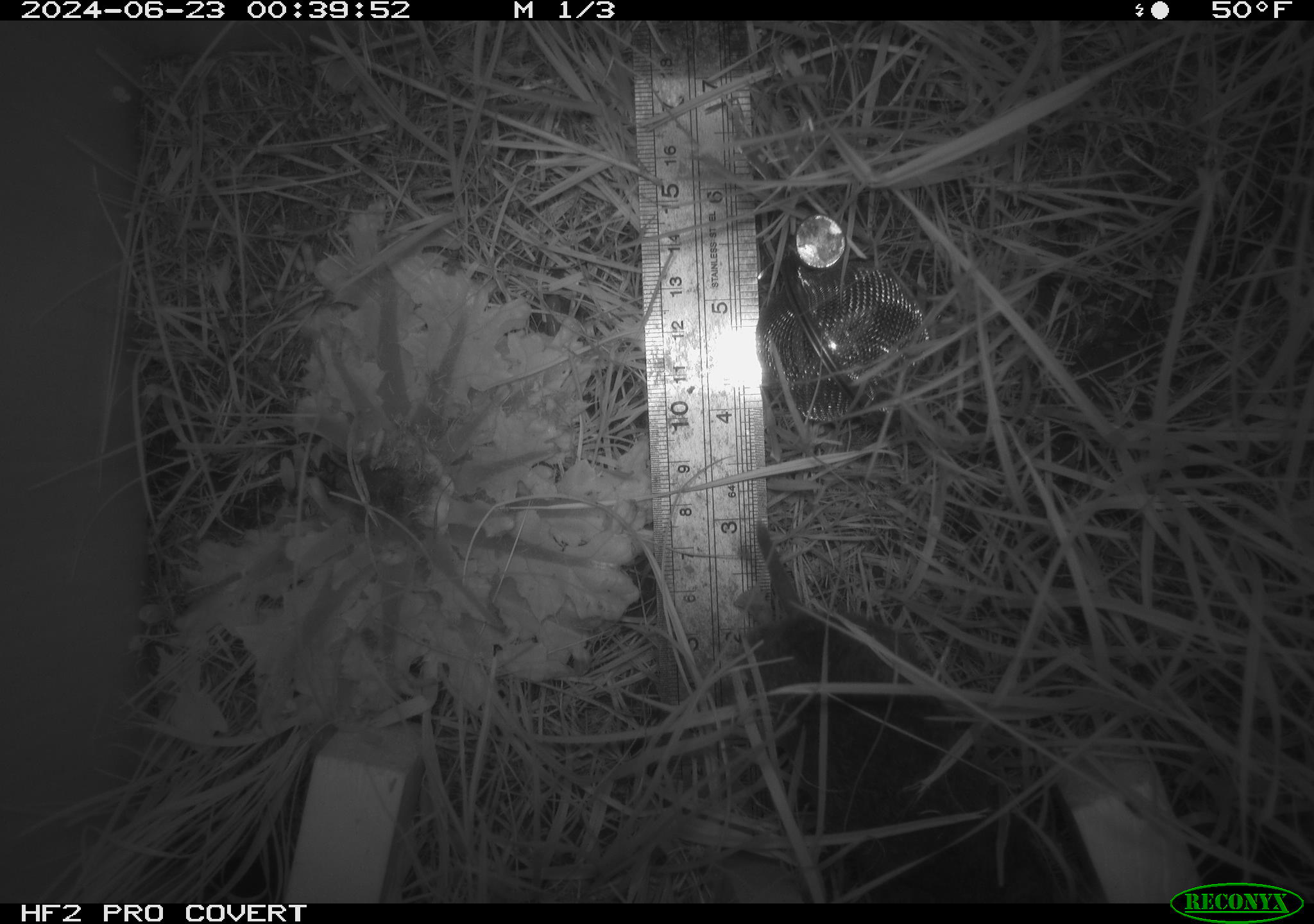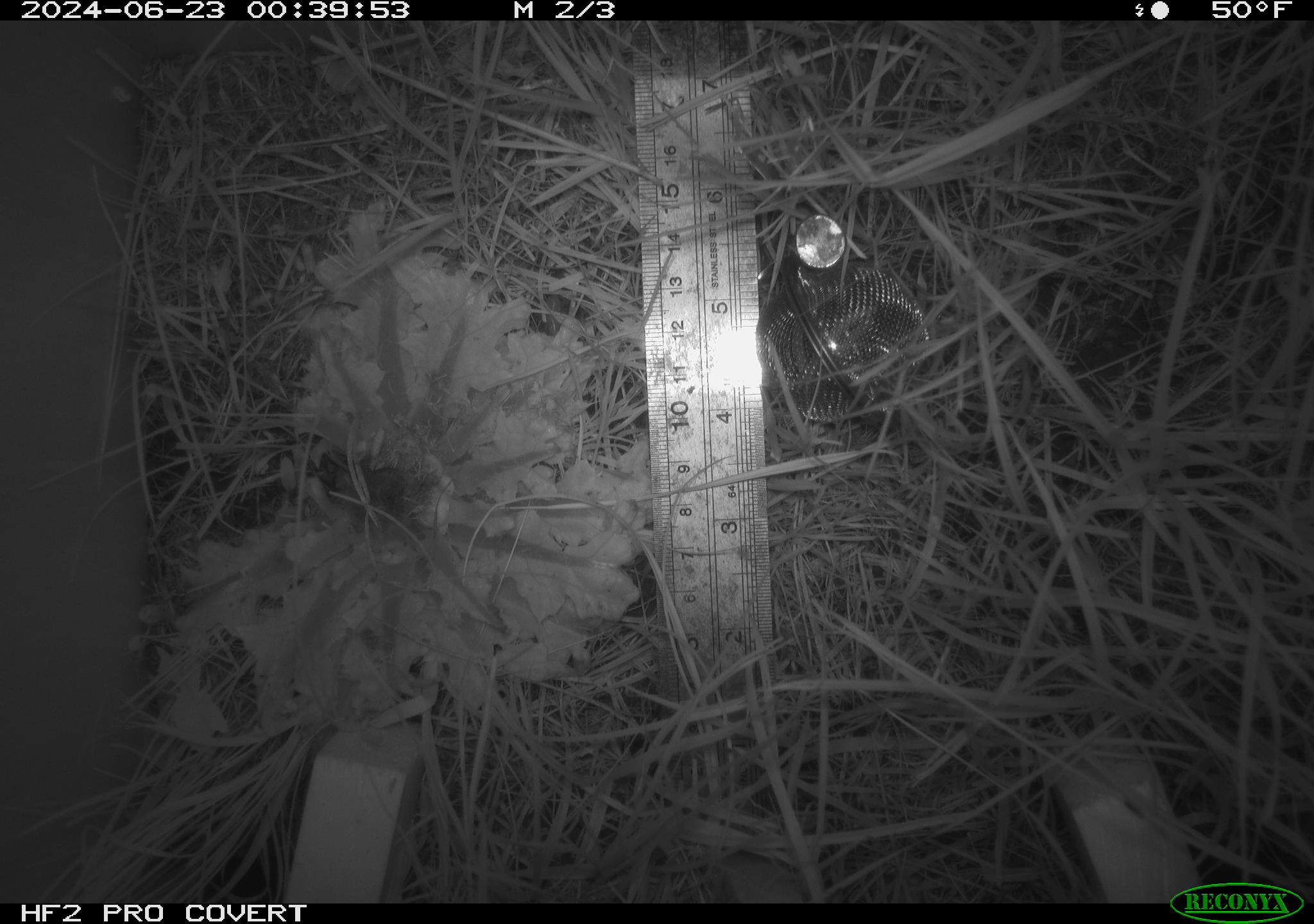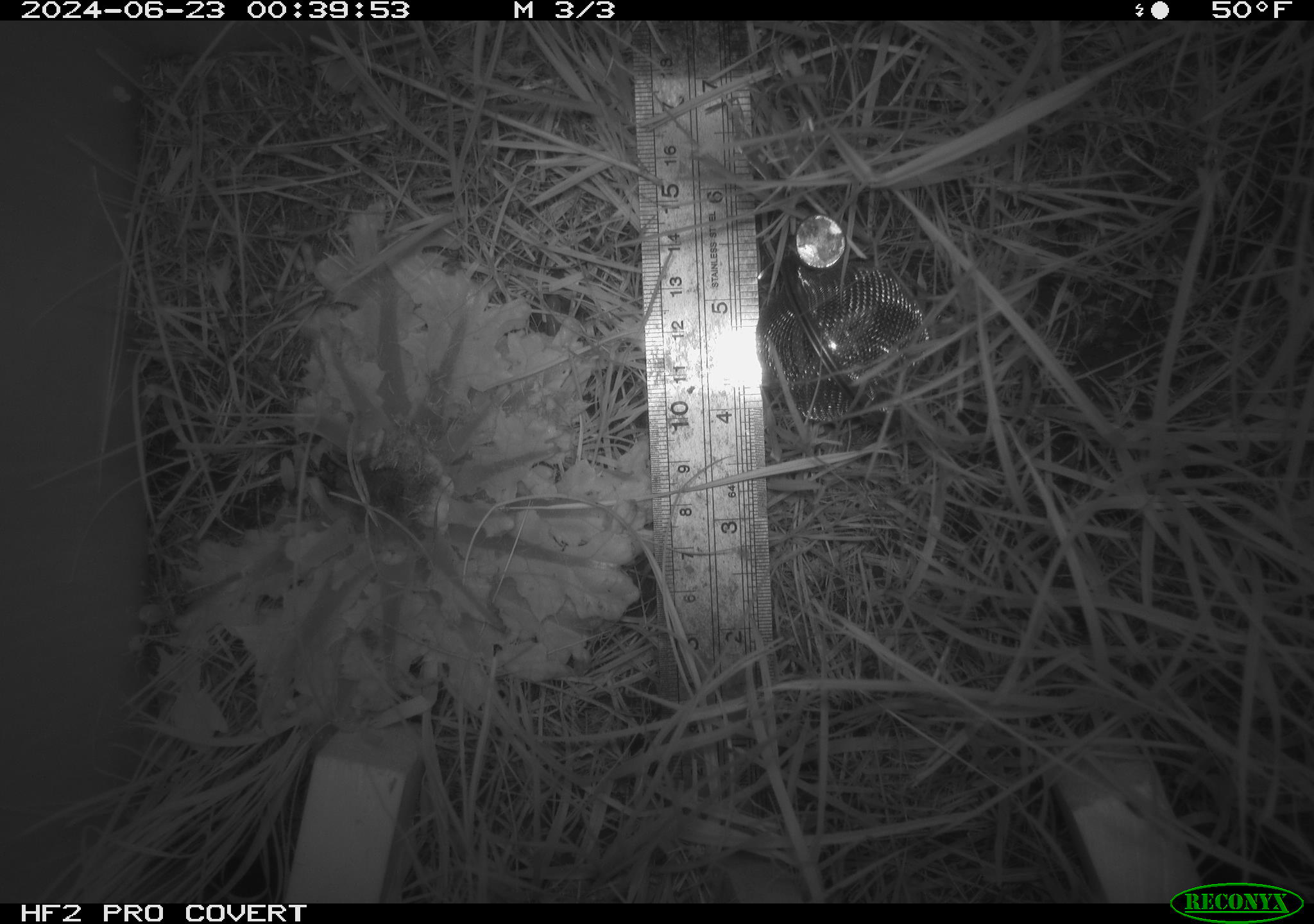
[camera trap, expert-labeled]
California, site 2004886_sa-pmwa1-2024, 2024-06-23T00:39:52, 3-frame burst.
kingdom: Animalia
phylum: Chordata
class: Mammalia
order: Rodentia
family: Cricetidae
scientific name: Arvicolinae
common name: voles, lemmings, and muskrats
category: arvicolinae subfamily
Arvicolinae subfamily (voles, lemmings, and muskrats) (Arvicolinae).